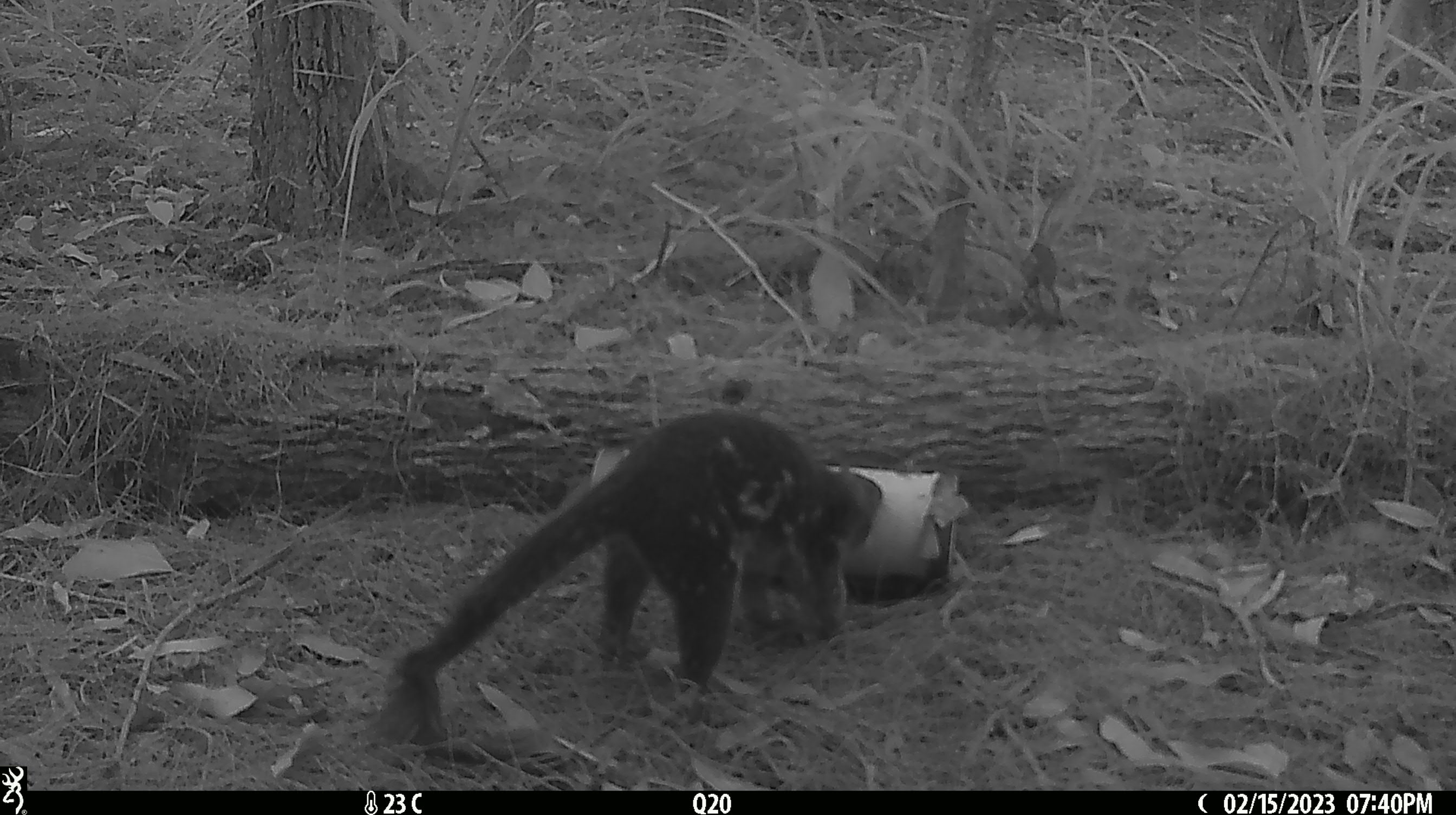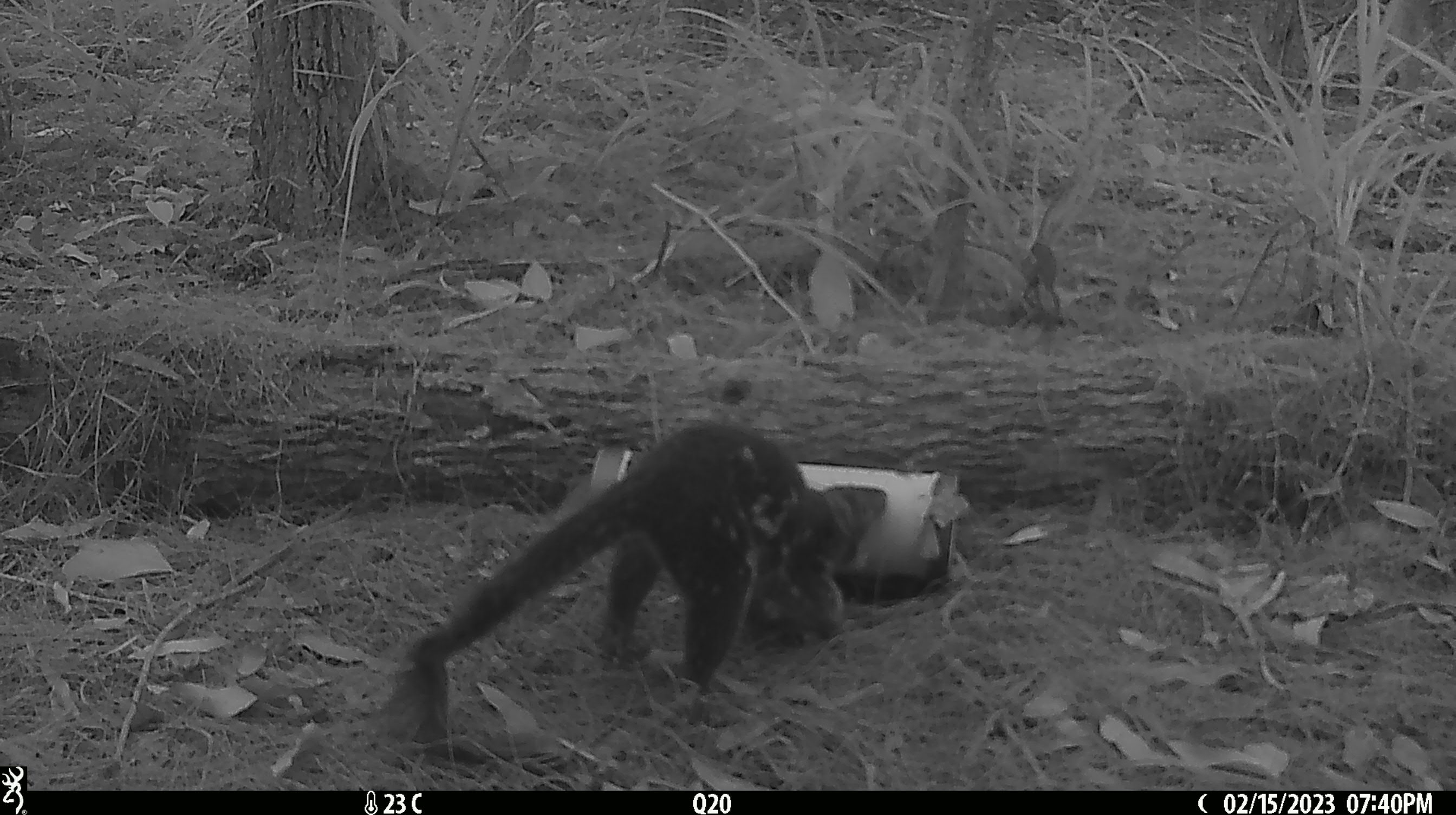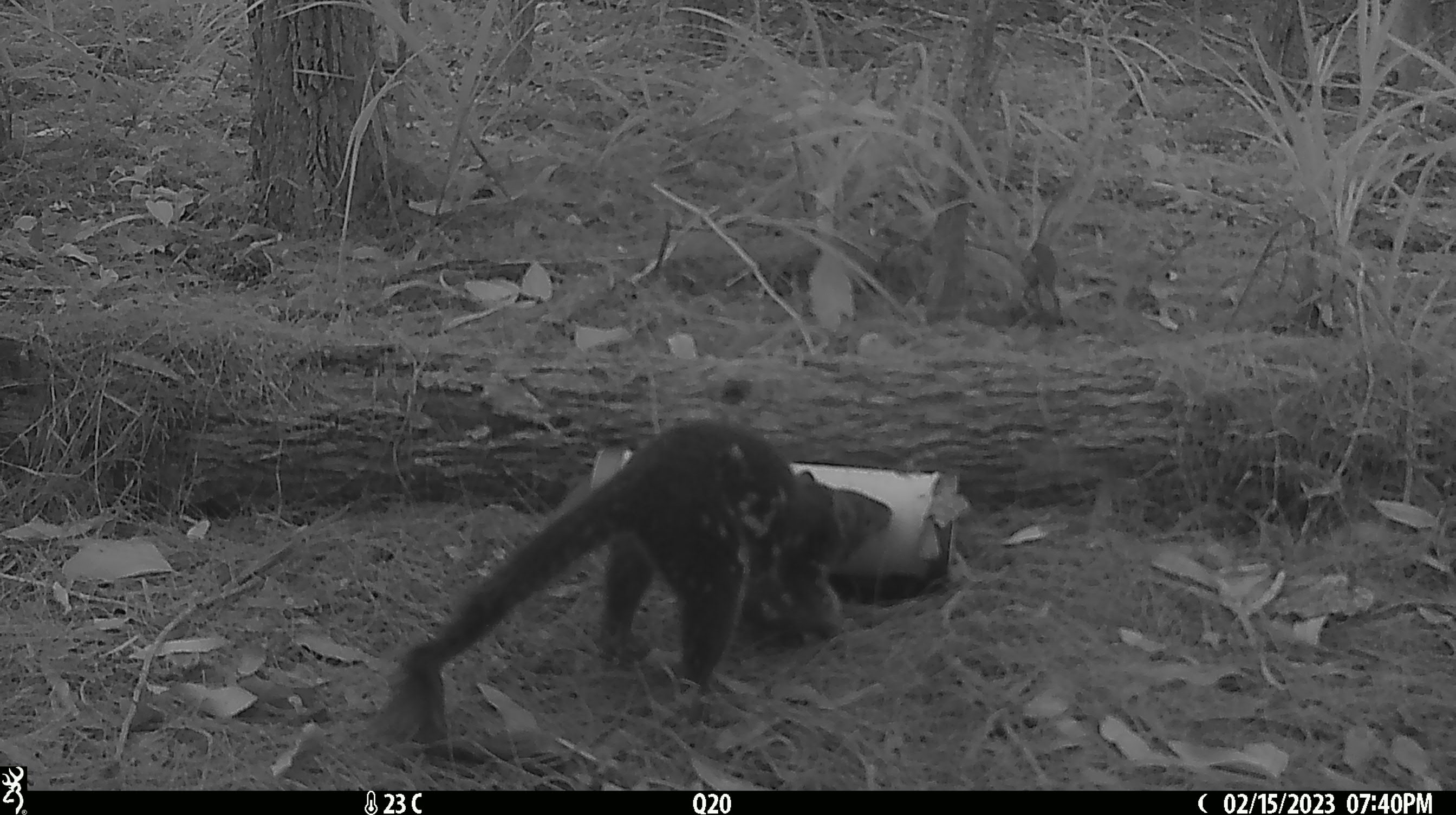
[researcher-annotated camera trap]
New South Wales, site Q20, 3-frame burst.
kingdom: Animalia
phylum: Chordata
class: Mammalia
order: Dasyuromorphia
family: Dasyuridae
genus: Dasyurus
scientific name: Dasyurus maculatus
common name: spotted-tailed quoll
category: quoll